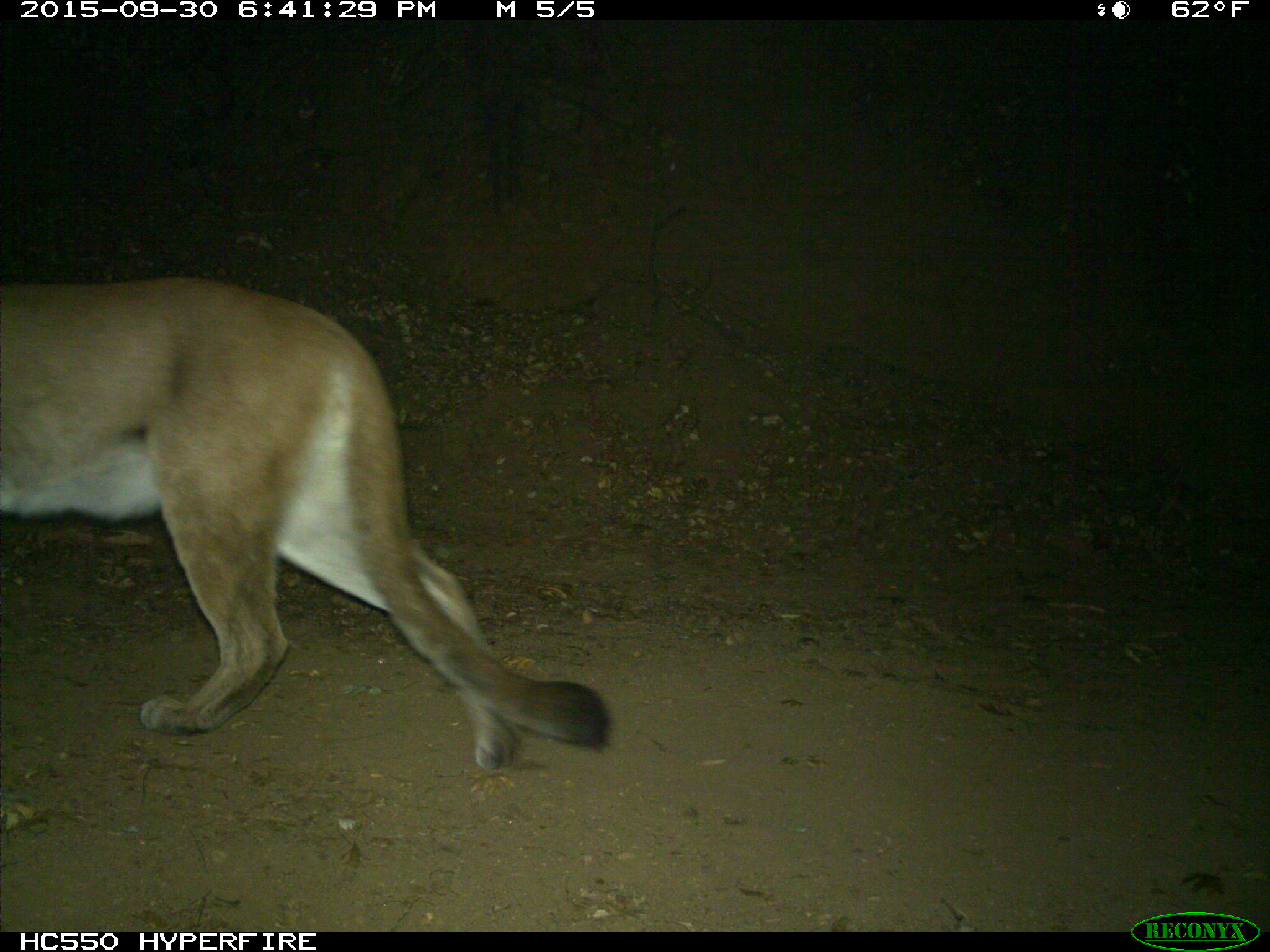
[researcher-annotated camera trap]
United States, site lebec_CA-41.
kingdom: Animalia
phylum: Chordata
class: Mammalia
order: Carnivora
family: Felidae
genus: Puma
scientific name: Puma concolor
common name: mountain lion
Puma concolor (mountain lion).